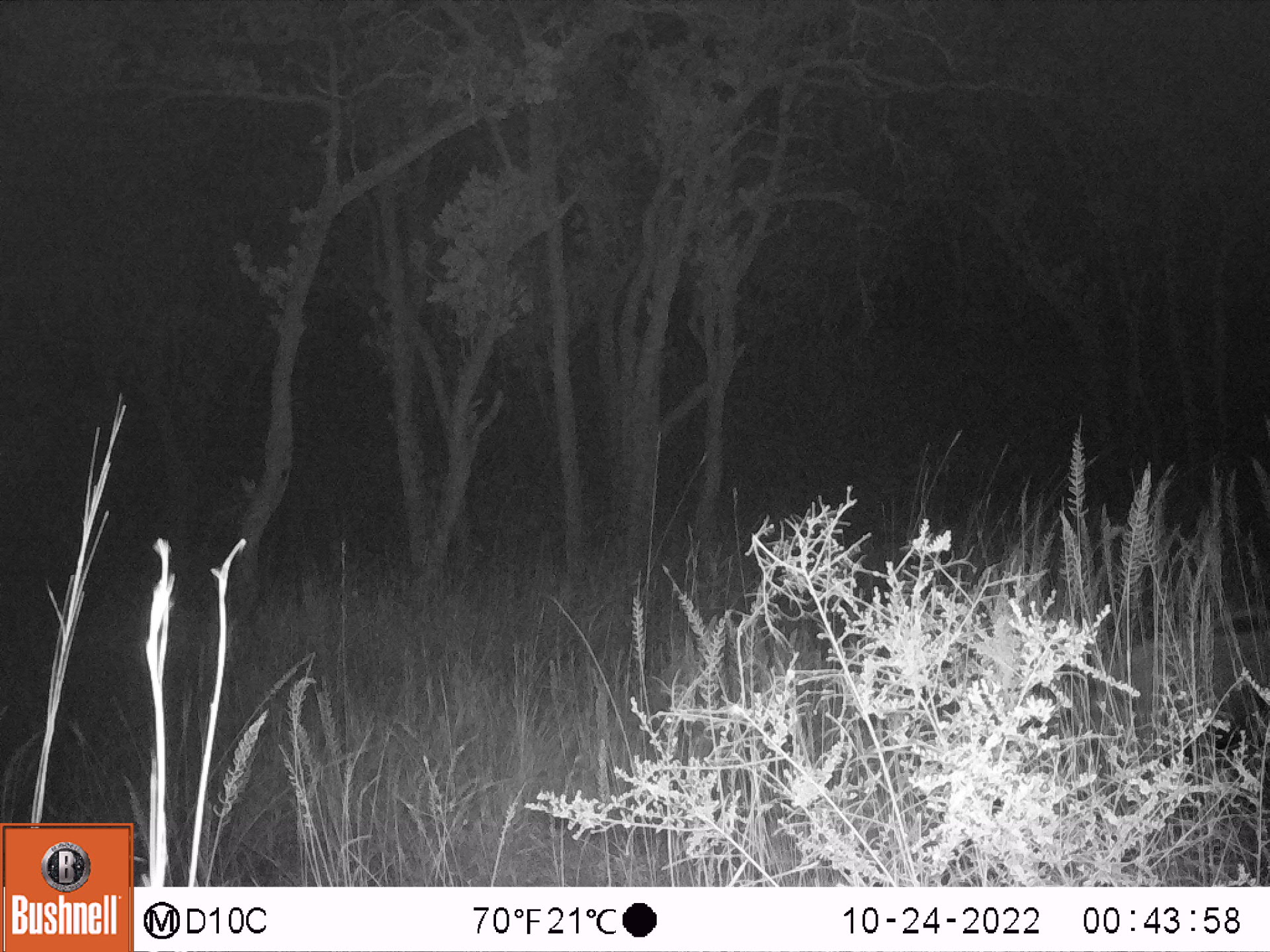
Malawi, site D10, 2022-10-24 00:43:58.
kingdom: Animalia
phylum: Chordata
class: Mammalia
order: Artiodactyla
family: Suidae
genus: Potamochoerus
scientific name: Potamochoerus larvatus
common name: bushpig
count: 1